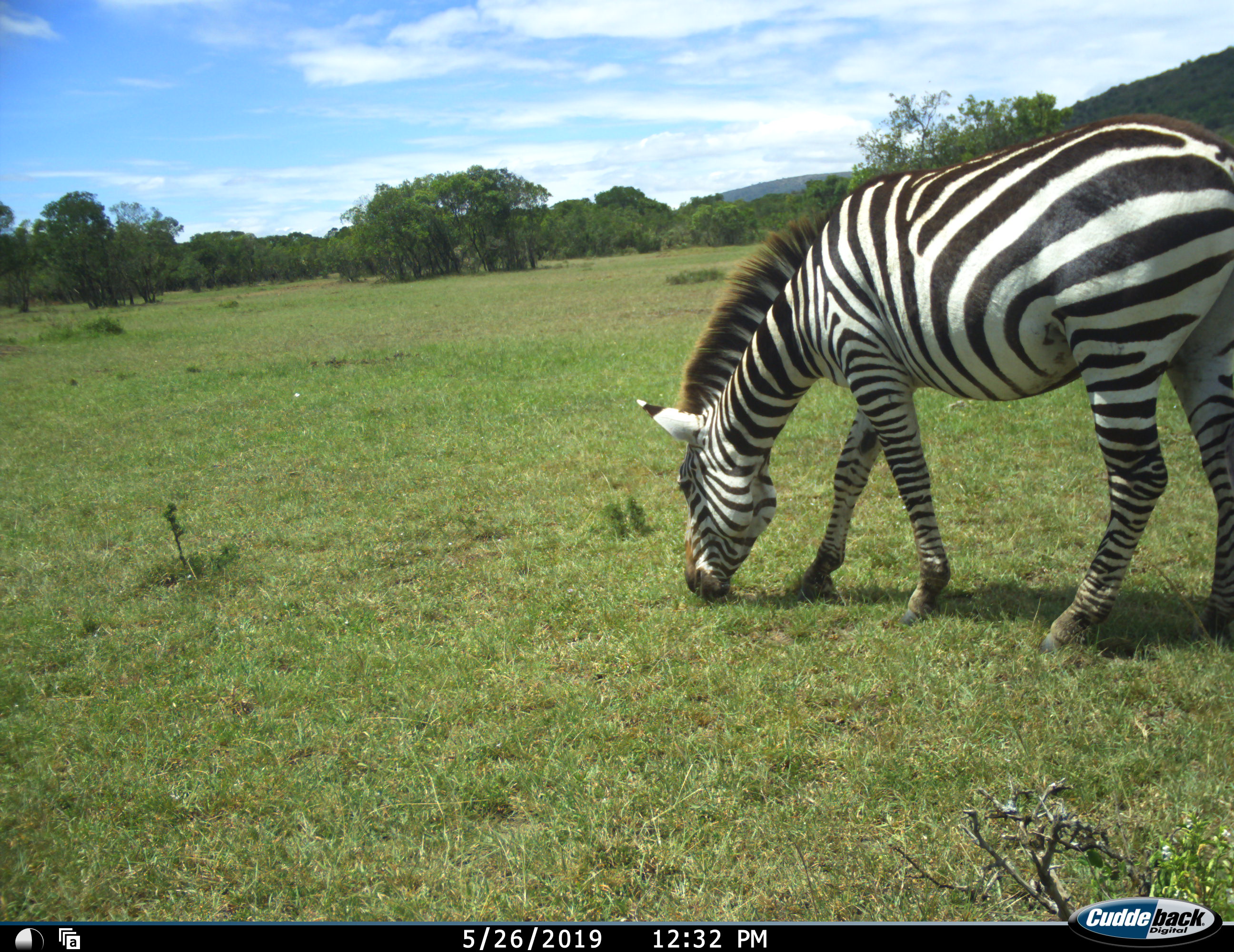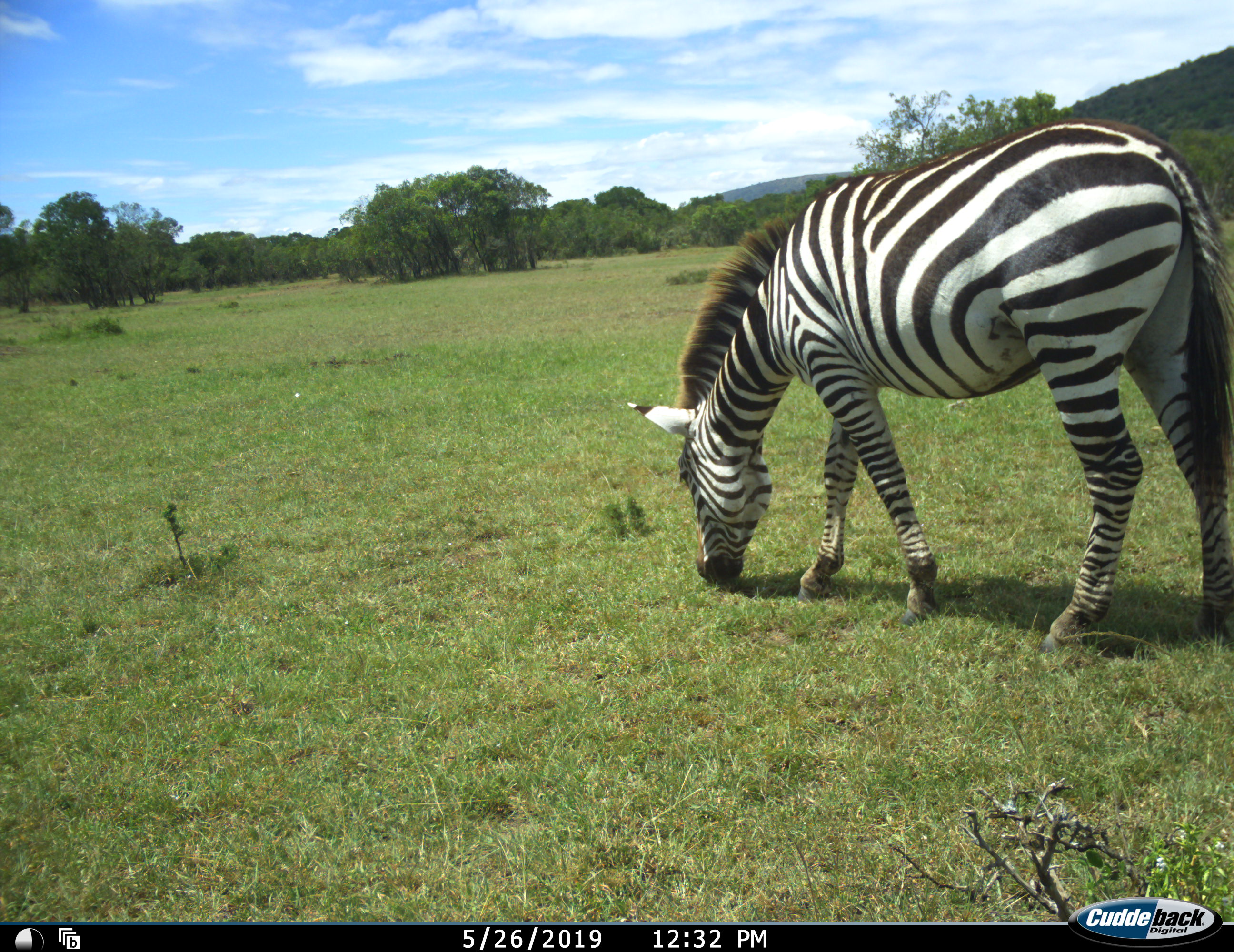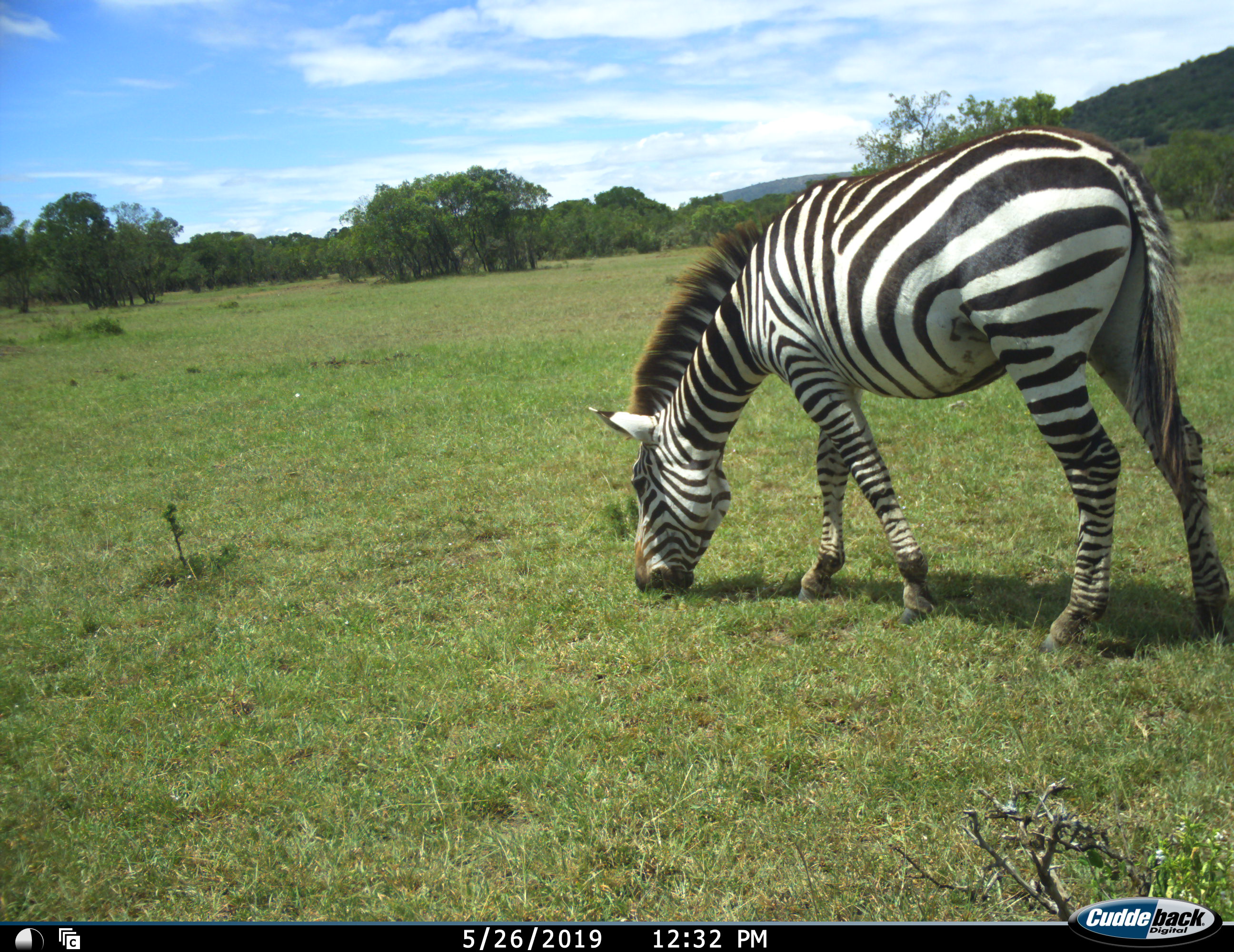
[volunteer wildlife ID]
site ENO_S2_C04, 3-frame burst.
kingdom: Animalia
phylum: Chordata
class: Mammalia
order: Perissodactyla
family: Equidae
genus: Equus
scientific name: Equus quagga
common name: plains zebra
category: zebraplains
Zebraplains (plains zebra) (Equus quagga), count 1. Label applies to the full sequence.